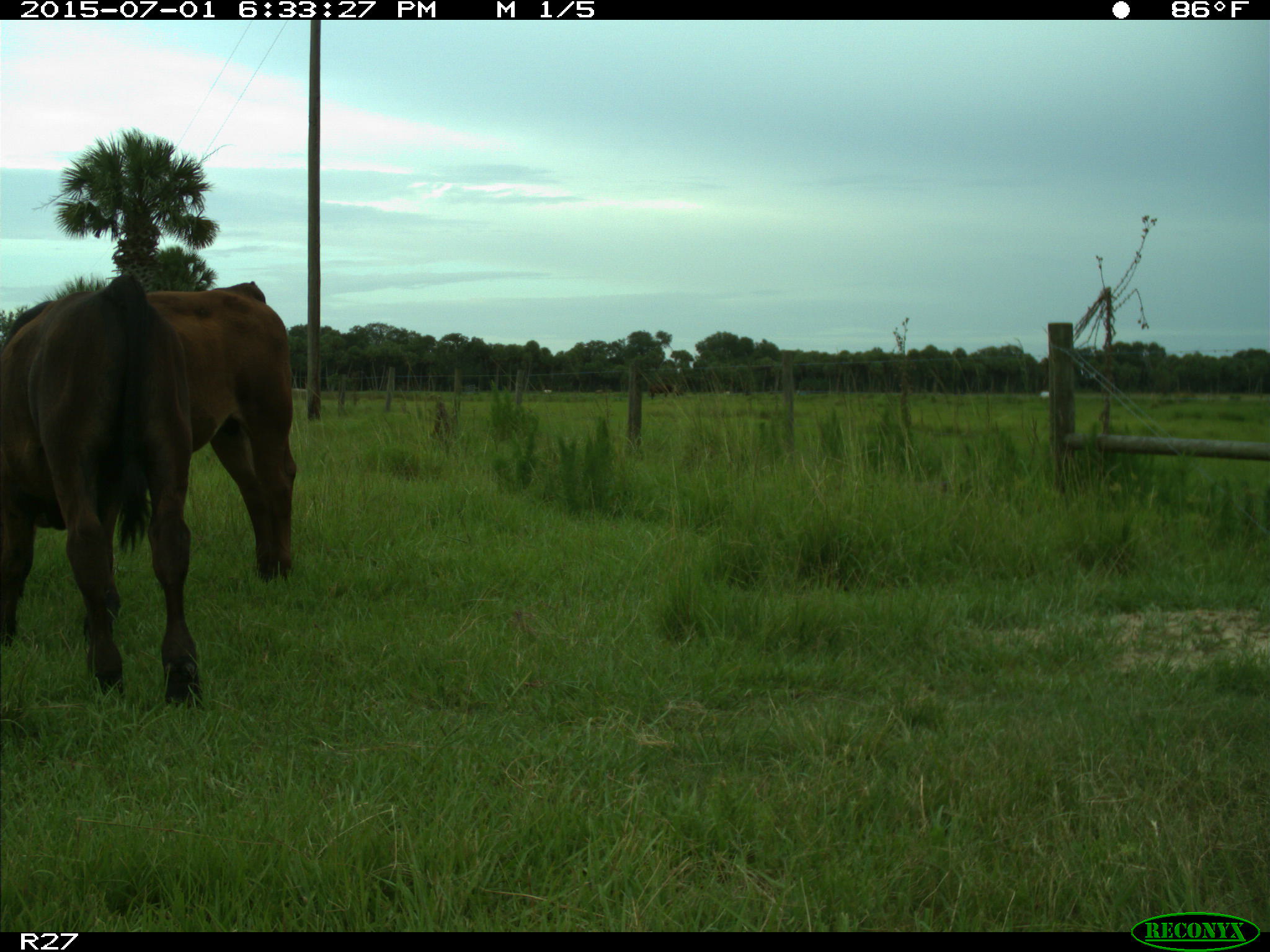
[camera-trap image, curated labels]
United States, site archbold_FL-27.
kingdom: Animalia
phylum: Chordata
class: Mammalia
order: Artiodactyla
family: Bovidae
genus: Bos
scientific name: Bos taurus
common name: domestic cow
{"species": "Bos taurus (domestic cow)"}